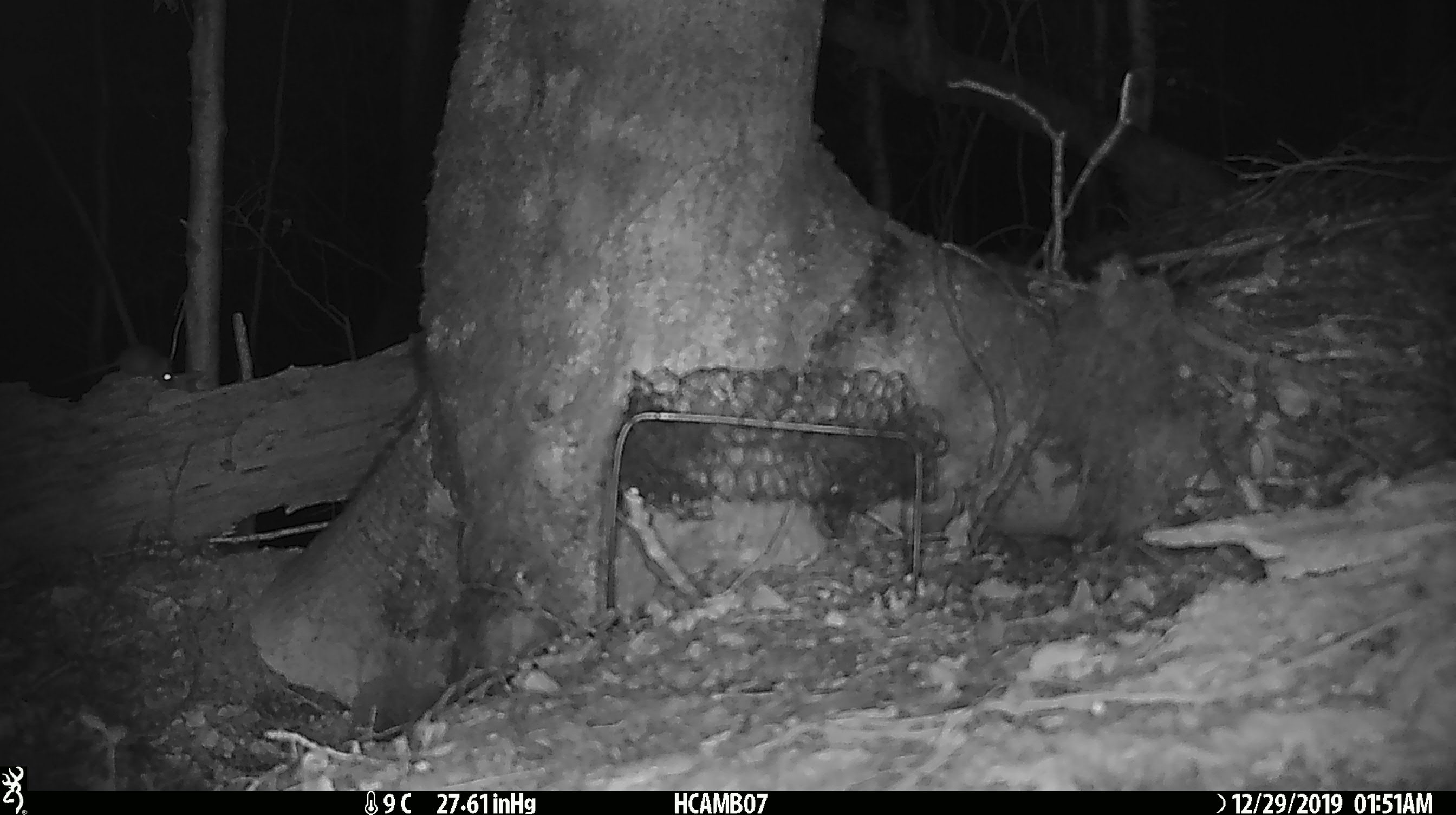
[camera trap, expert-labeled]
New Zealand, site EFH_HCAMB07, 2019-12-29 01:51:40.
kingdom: Animalia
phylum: Chordata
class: Mammalia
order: Rodentia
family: Muridae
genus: Mus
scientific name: Mus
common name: mouse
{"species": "mouse (Mus)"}